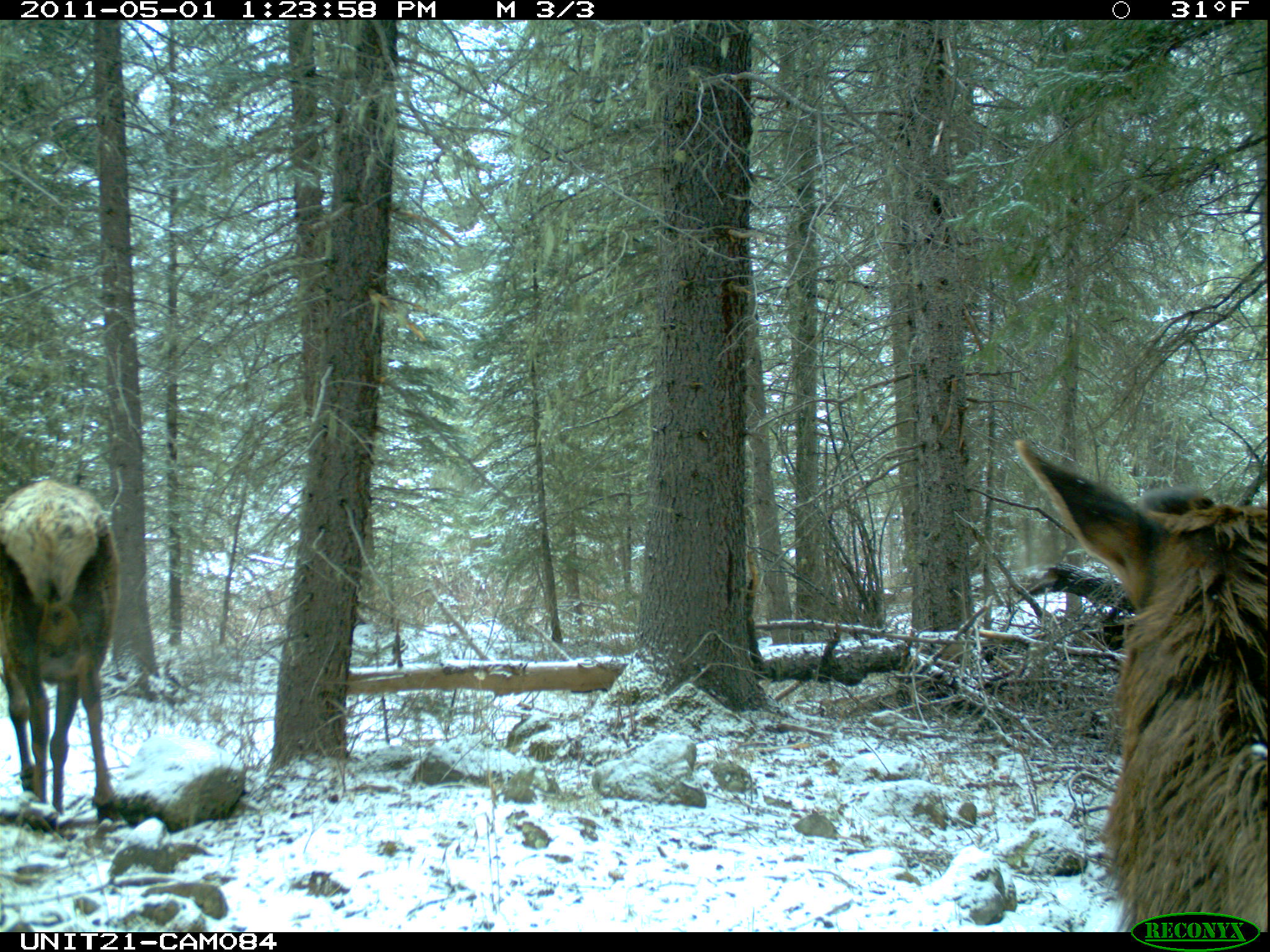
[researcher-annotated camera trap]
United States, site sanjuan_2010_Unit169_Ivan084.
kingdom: Animalia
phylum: Chordata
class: Mammalia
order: Artiodactyla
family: Cervidae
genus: Cervus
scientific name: Cervus elaphus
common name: red deer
Cervus elaphus (red deer).